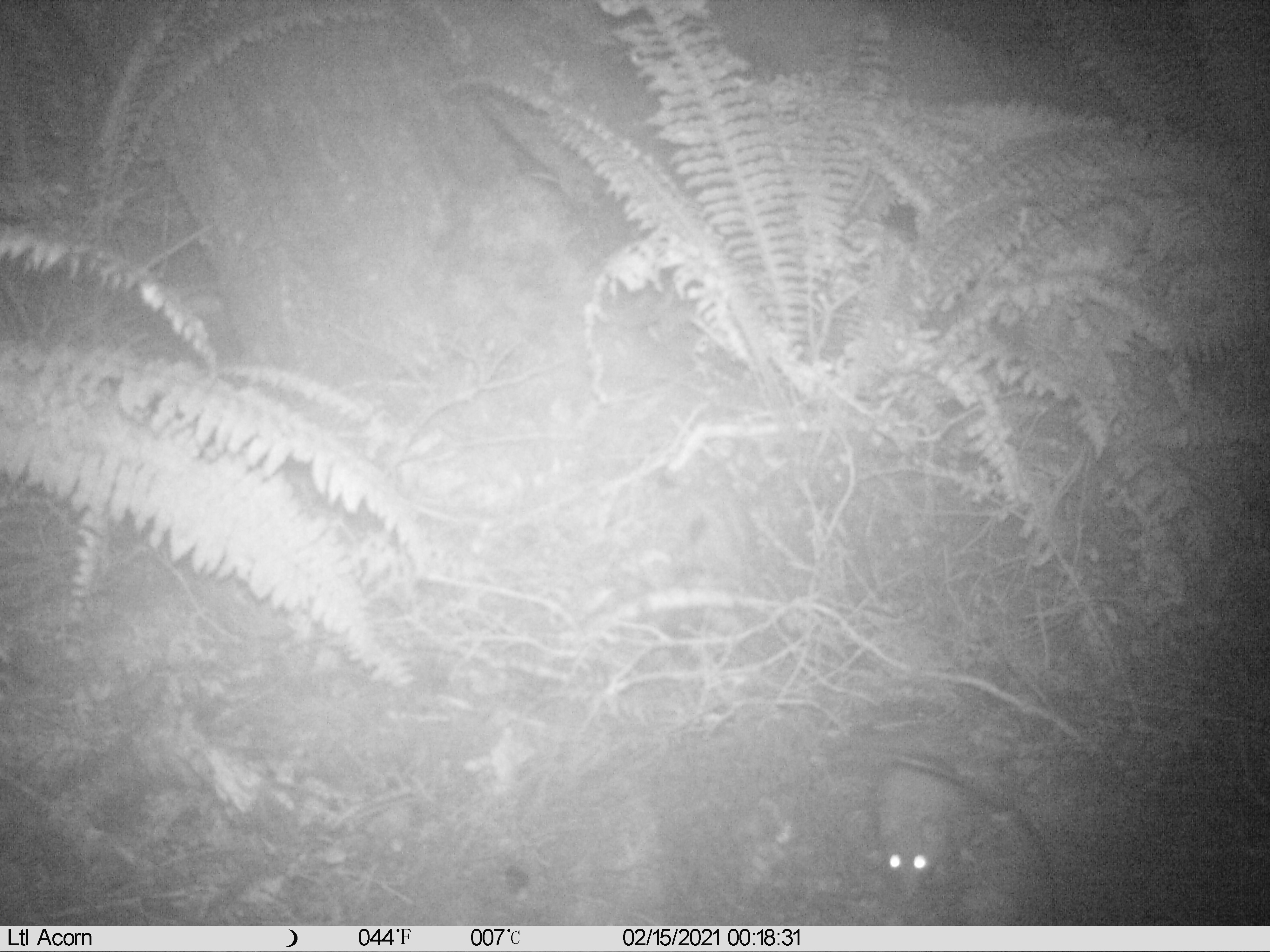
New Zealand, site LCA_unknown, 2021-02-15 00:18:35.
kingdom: Animalia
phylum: Chordata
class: Mammalia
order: Rodentia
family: Muridae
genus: Rattus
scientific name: Rattus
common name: rat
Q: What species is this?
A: Rat (Rattus).